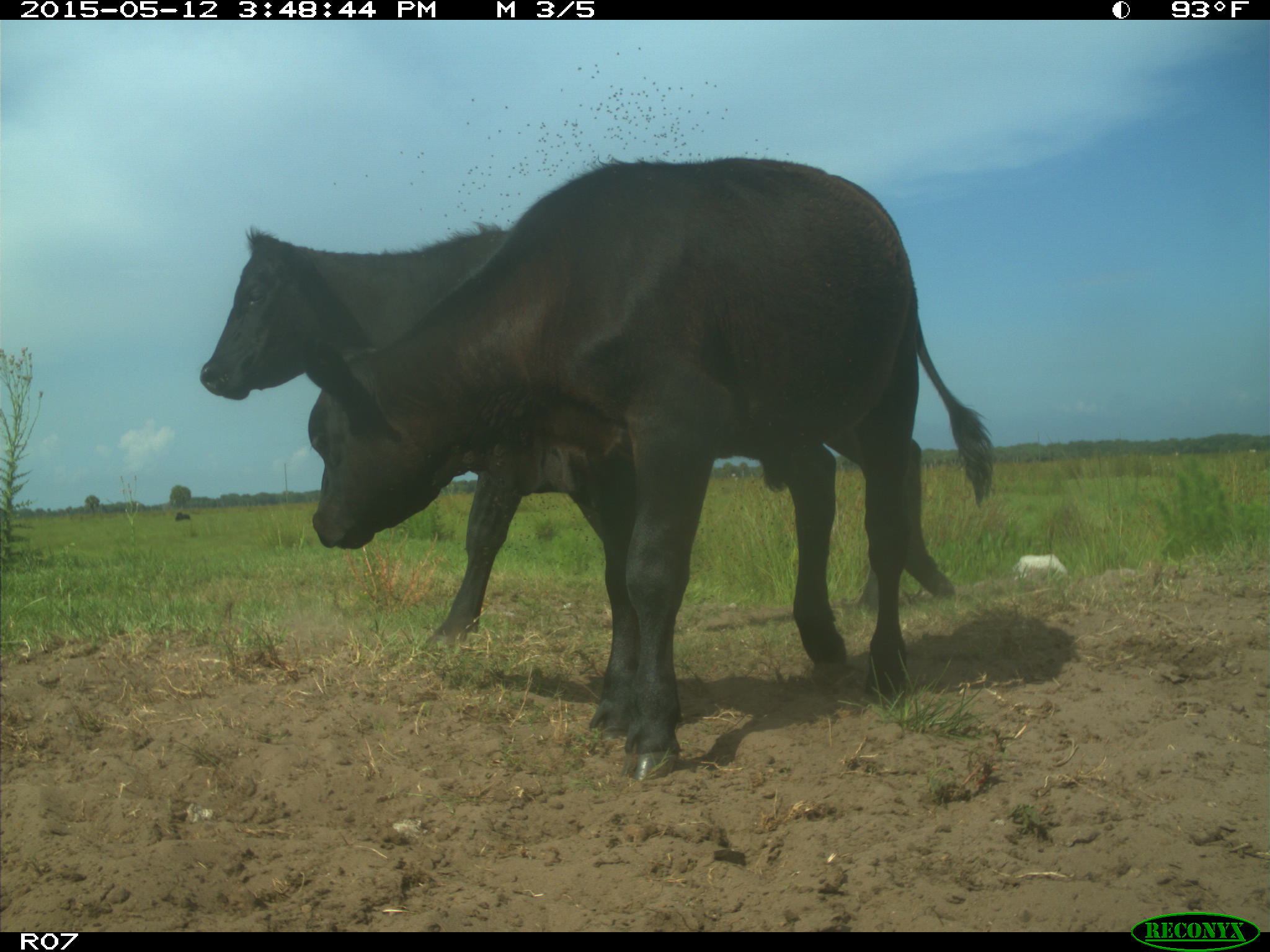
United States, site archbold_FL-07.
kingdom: Animalia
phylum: Chordata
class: Mammalia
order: Artiodactyla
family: Bovidae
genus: Bos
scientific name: Bos taurus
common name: domestic cow